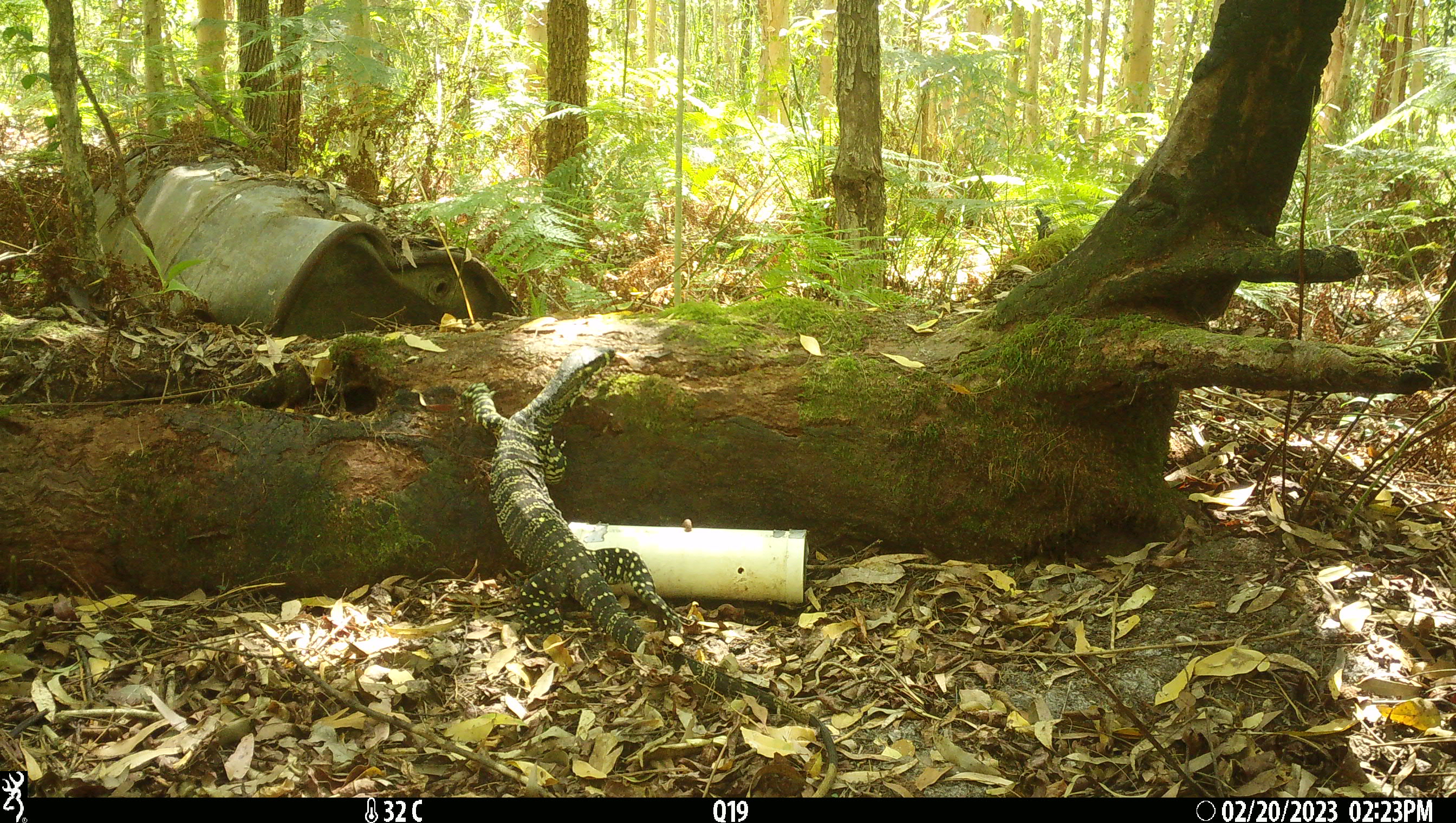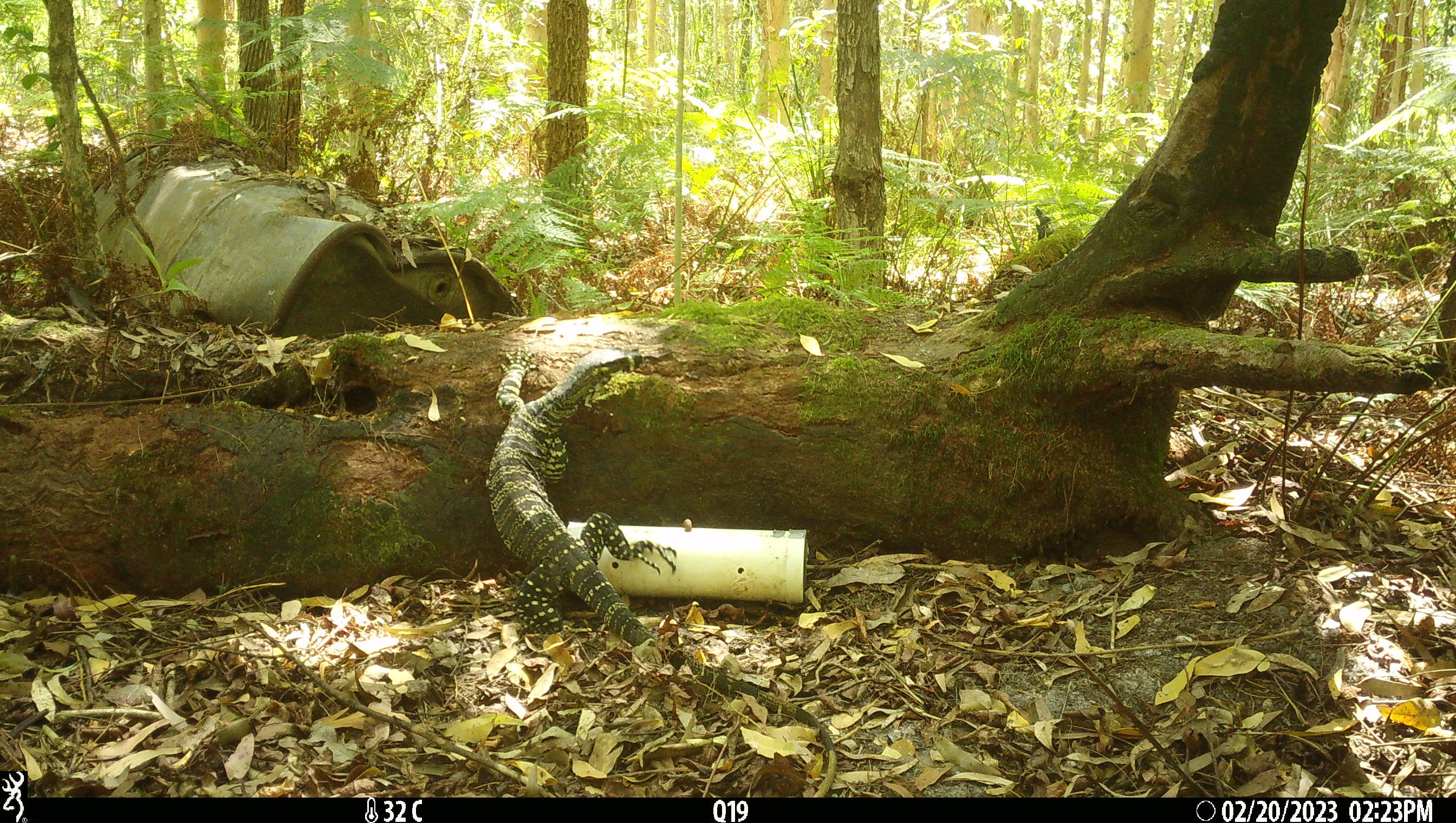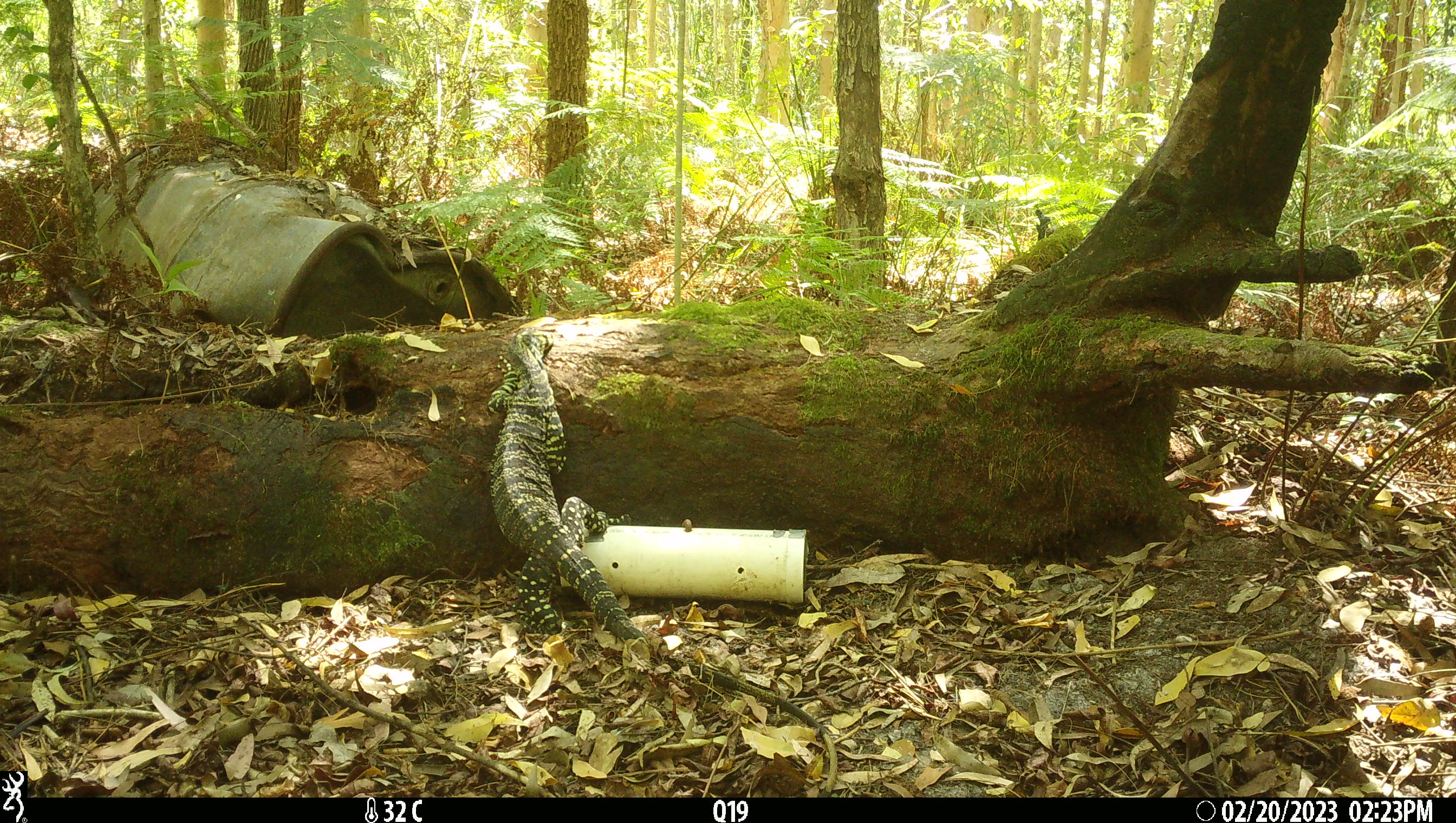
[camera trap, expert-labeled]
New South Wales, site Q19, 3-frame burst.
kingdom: Animalia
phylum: Chordata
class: Reptilia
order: Squamata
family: Varanidae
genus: Varanus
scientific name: Varanus varius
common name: lace monitor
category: goanna